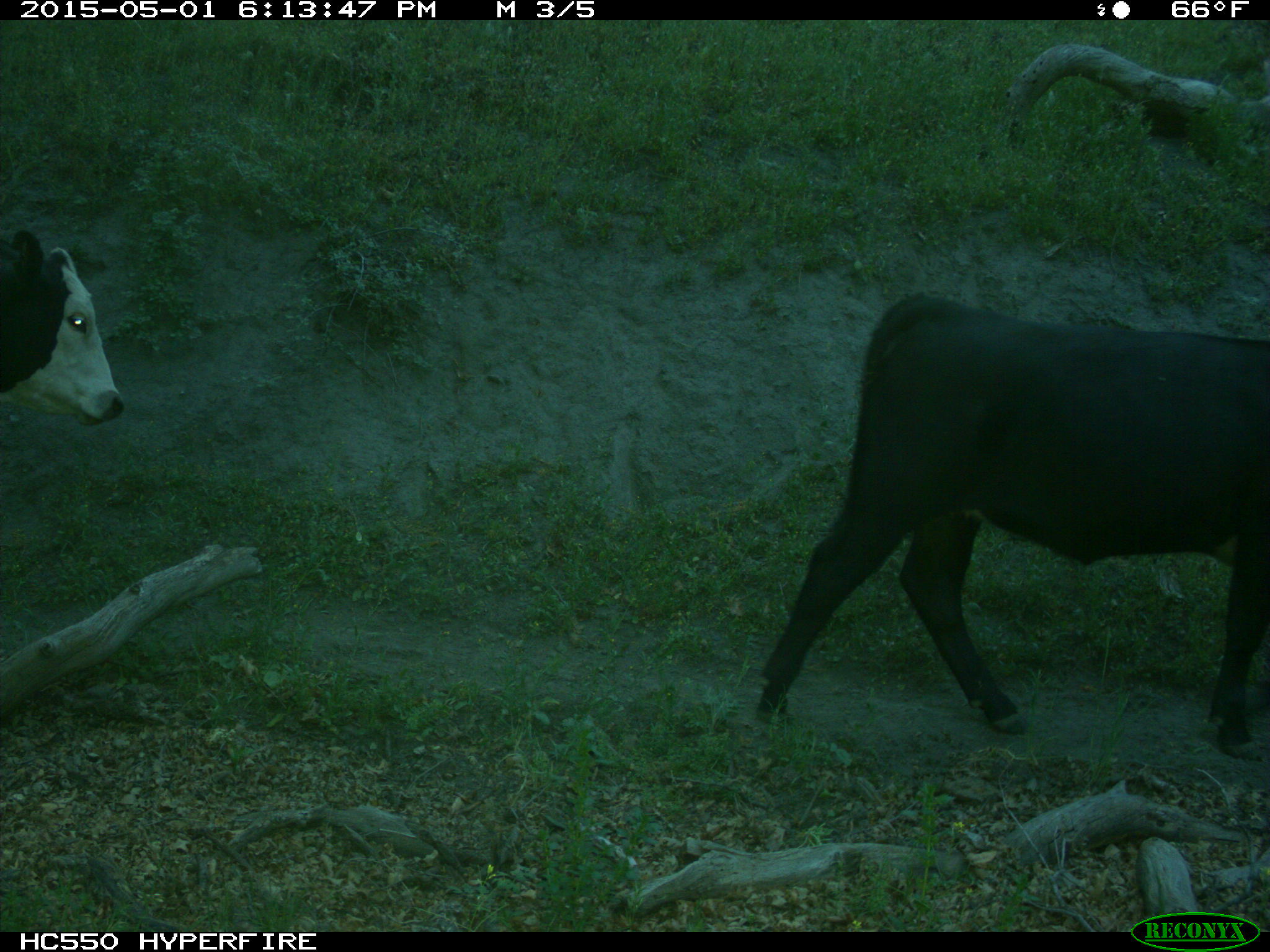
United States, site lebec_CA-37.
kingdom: Animalia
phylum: Chordata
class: Mammalia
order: Artiodactyla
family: Bovidae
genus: Bos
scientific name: Bos taurus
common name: domestic cow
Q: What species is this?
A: Bos taurus (domestic cow).